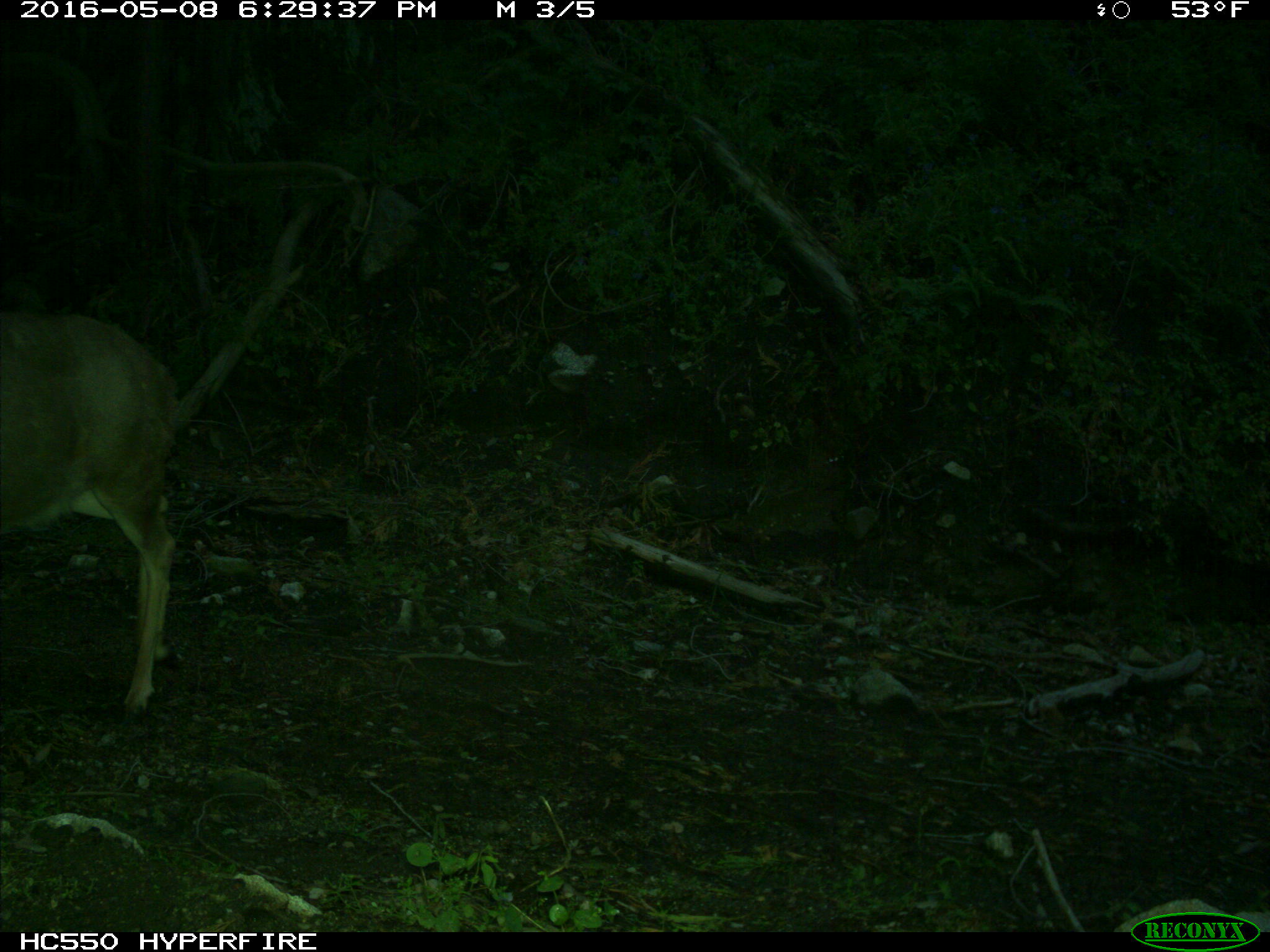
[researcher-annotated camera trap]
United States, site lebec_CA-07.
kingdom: Animalia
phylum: Chordata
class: Mammalia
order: Artiodactyla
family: Cervidae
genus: Odocoileus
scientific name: Odocoileus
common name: deer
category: unidentified deer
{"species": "unidentified deer (deer) (Odocoileus)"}